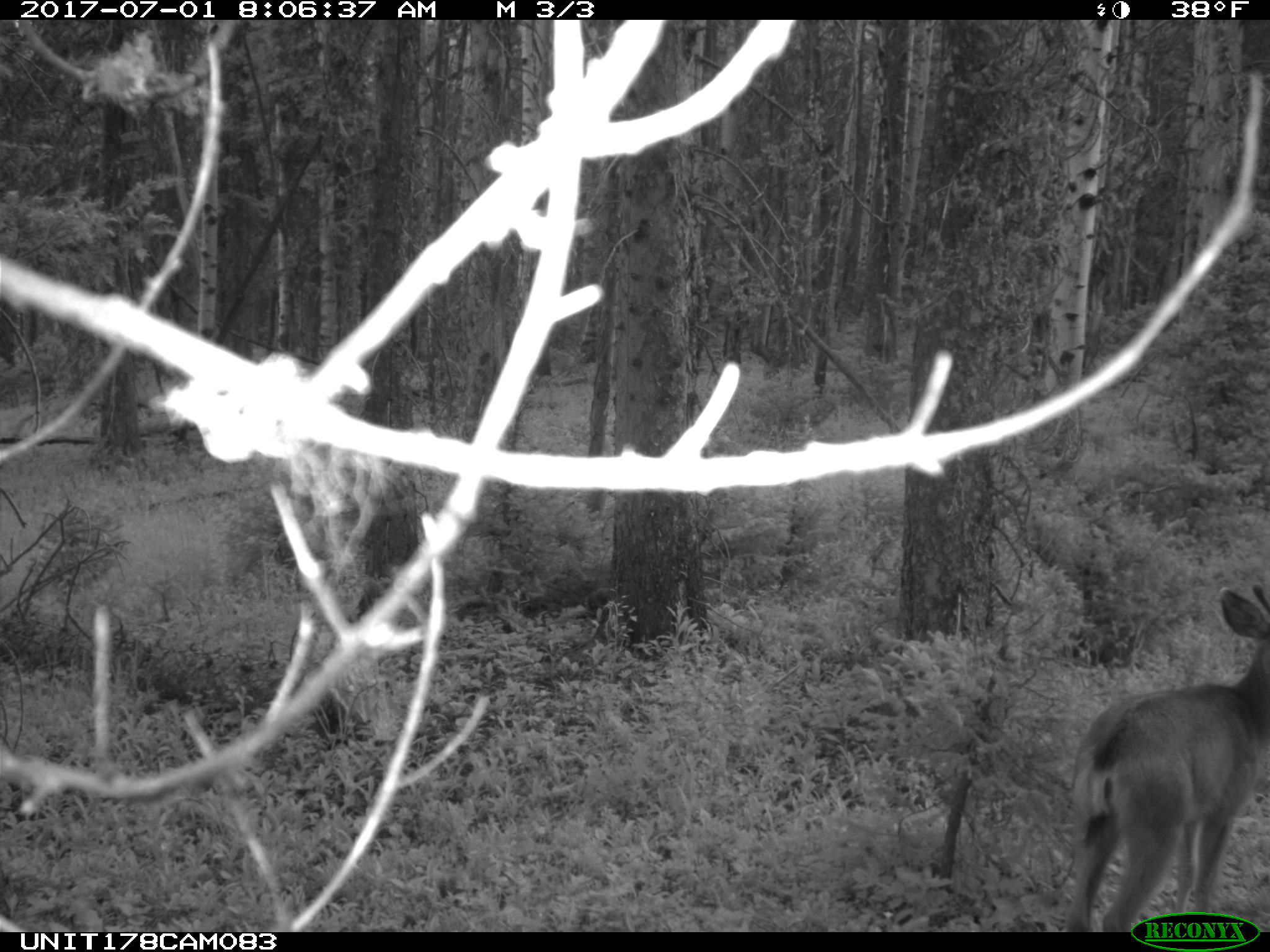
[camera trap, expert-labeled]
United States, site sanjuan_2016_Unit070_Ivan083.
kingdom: Animalia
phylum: Chordata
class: Mammalia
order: Artiodactyla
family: Cervidae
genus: Odocoileus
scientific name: Odocoileus hemionus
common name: mule deer